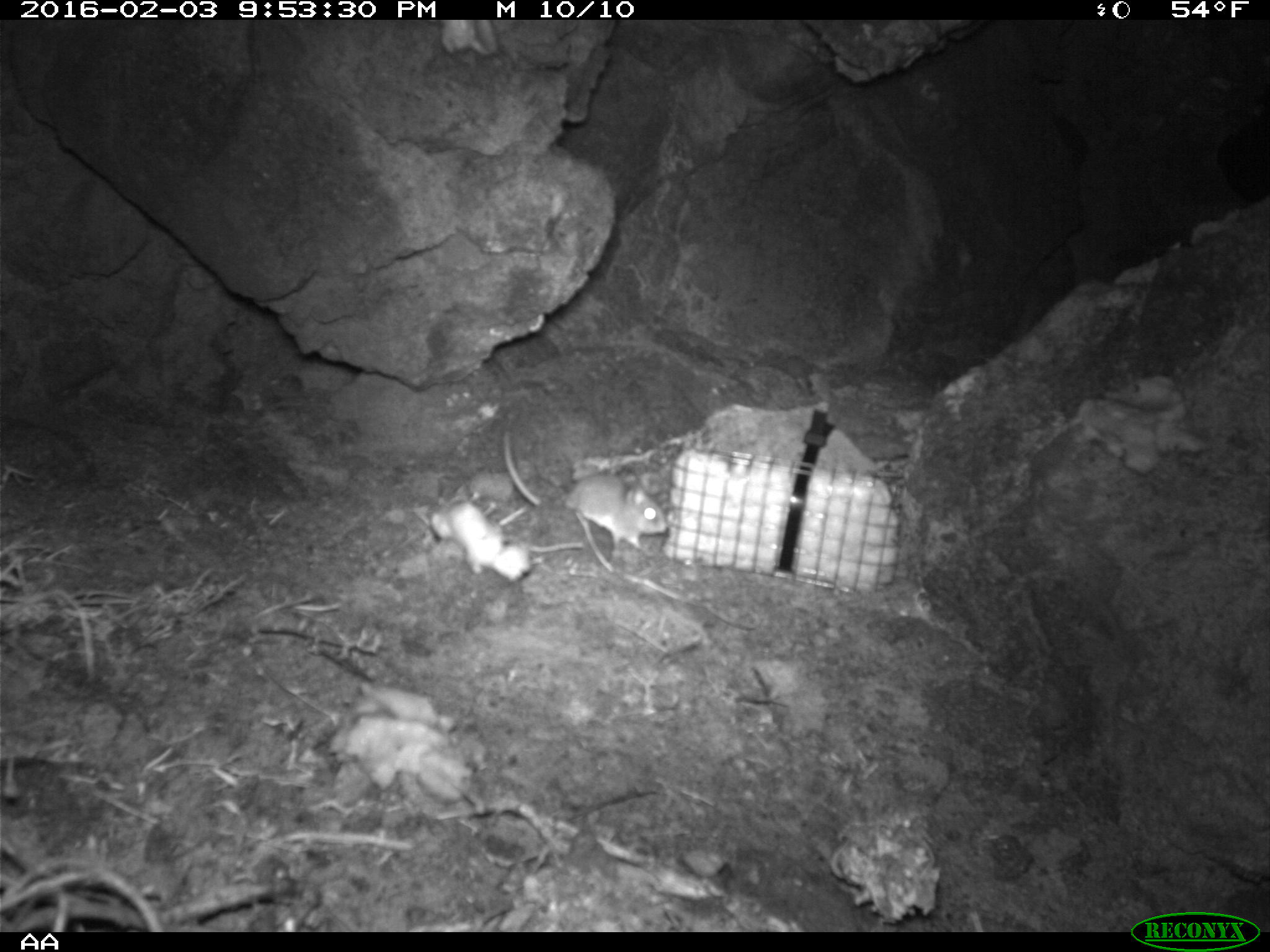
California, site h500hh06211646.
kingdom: Animalia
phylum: Chordata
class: Mammalia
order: Rodentia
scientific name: Rodentia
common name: rodent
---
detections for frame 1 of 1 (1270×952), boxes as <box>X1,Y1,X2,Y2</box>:
rodent: <box>502,430,668,548</box>